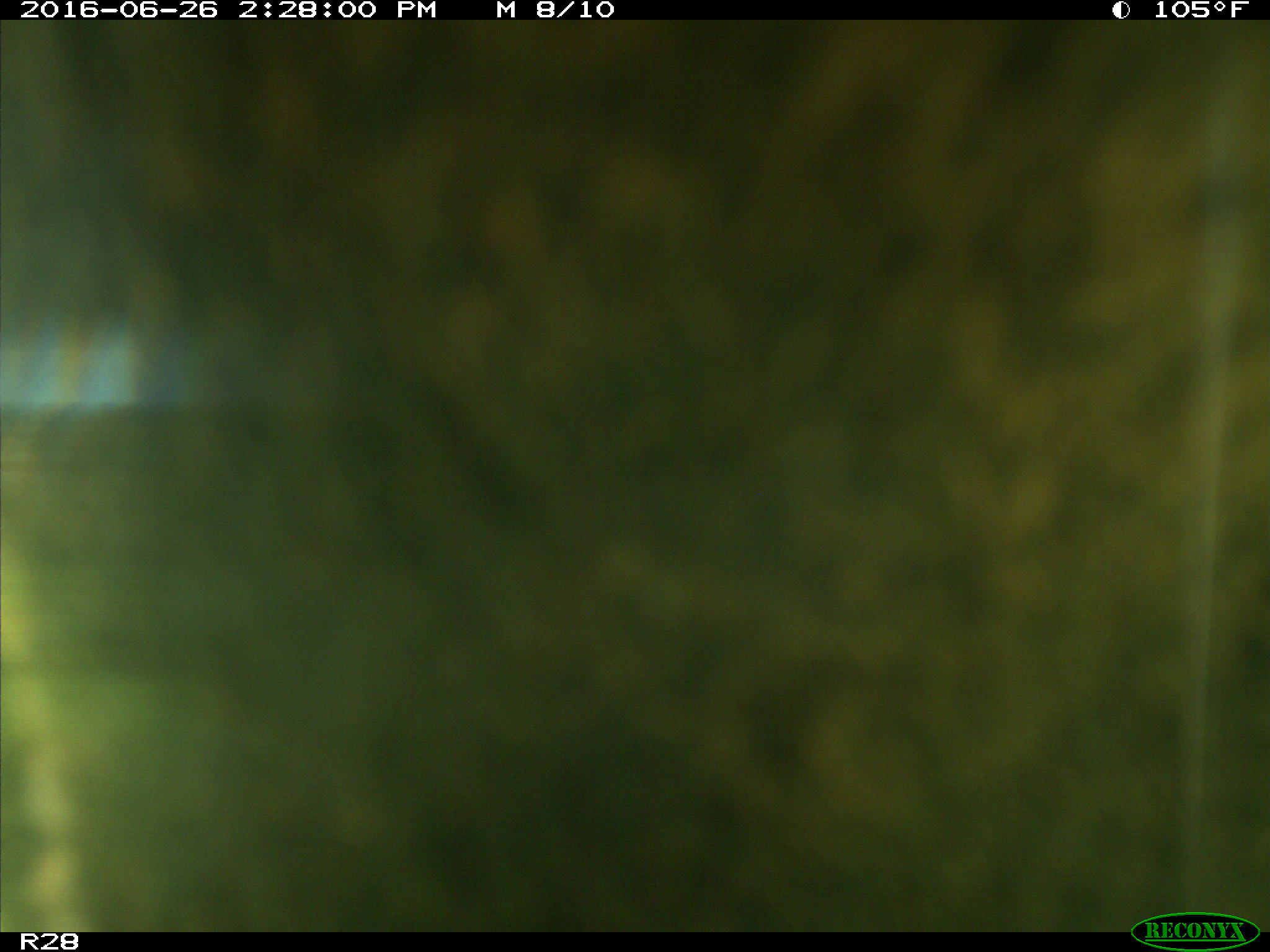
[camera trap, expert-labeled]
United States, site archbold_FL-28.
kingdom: Animalia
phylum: Chordata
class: Mammalia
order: Artiodactyla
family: Bovidae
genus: Bos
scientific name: Bos taurus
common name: domestic cow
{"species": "Bos taurus (domestic cow)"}